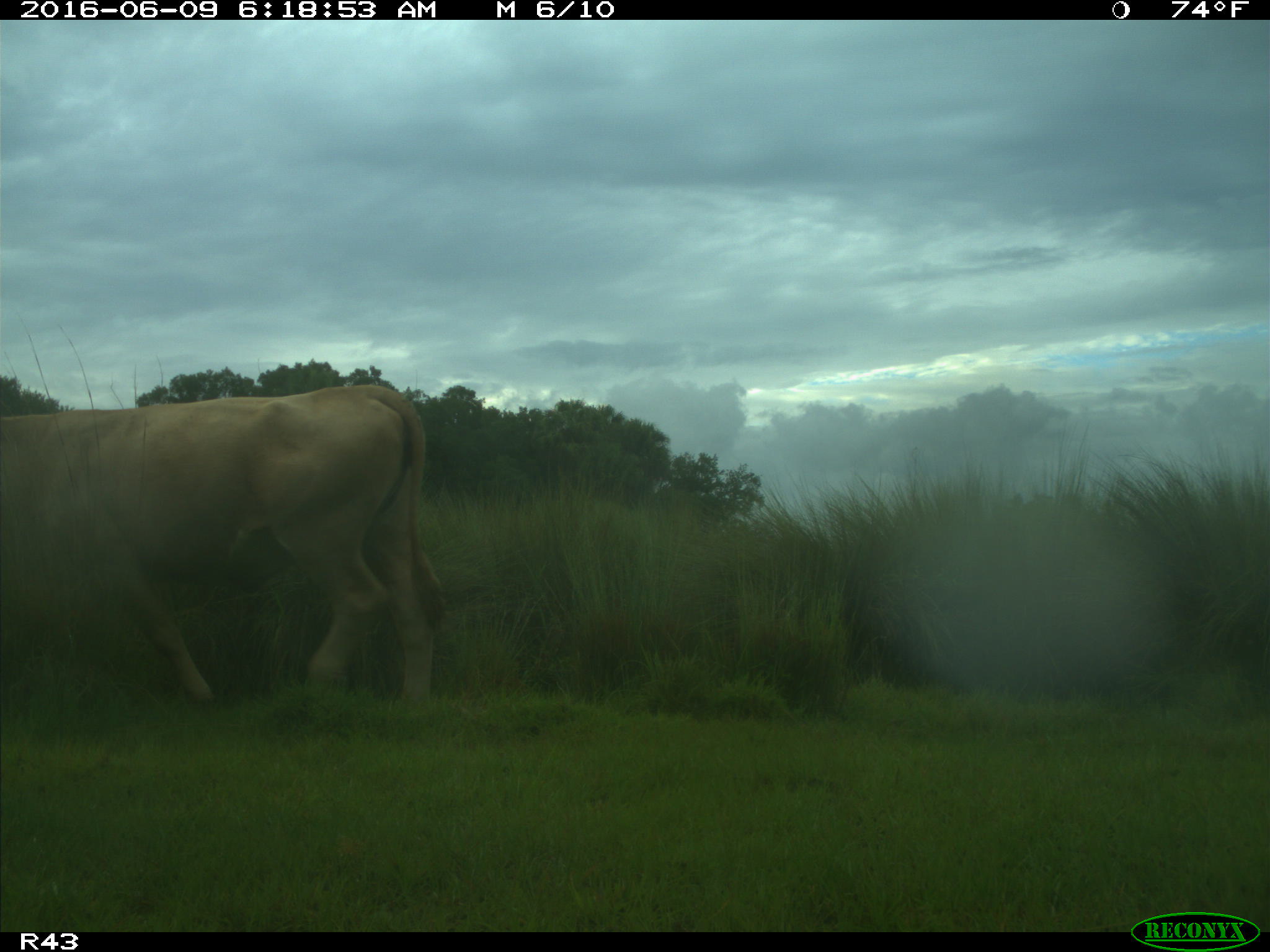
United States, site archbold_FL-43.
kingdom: Animalia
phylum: Chordata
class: Mammalia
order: Artiodactyla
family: Bovidae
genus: Bos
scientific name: Bos taurus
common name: domestic cow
Bos taurus (domestic cow).